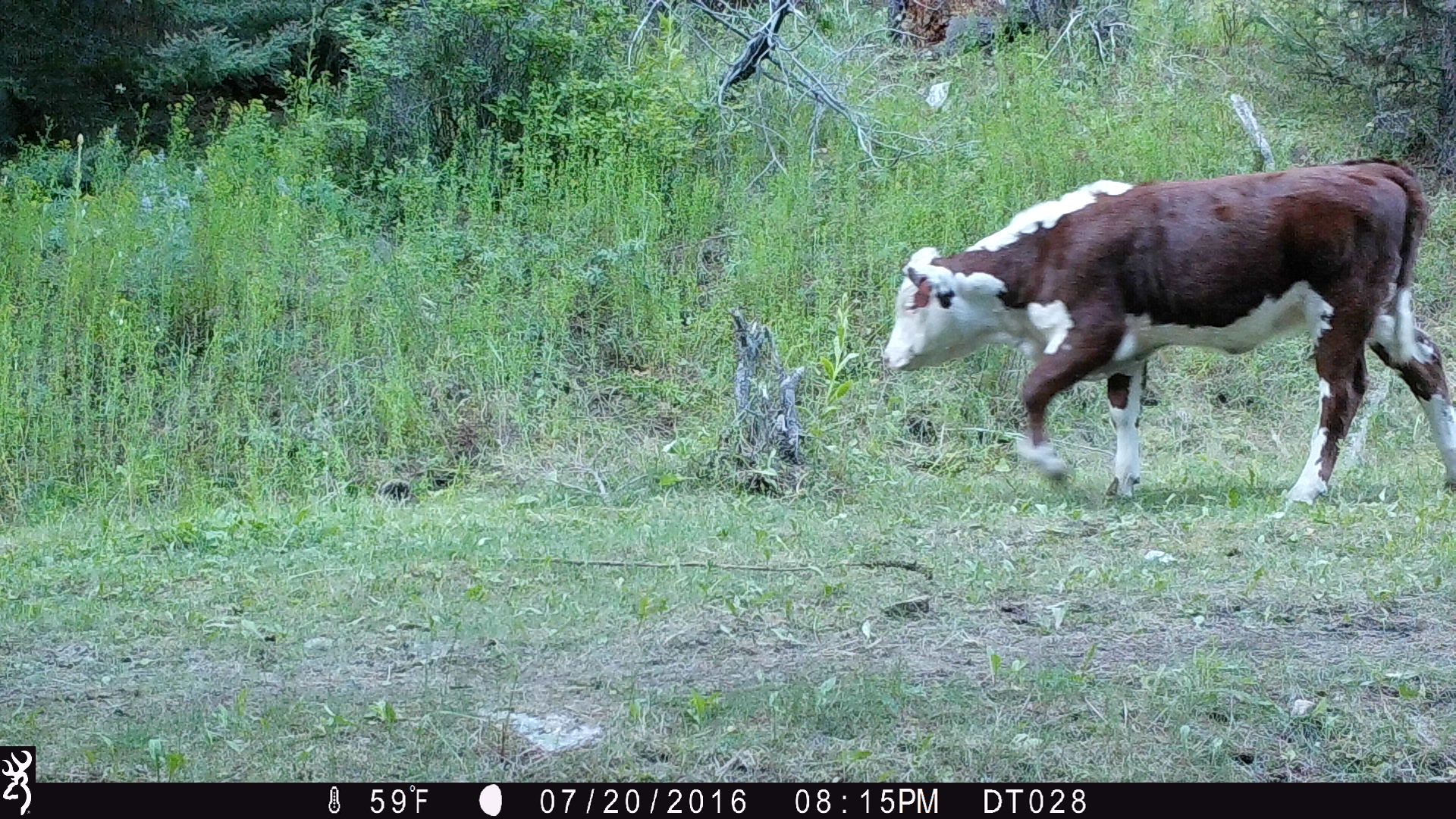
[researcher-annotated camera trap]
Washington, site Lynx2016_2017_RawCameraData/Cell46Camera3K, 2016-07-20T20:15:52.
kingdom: Animalia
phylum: Chordata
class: Mammalia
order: Artiodactyla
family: Bovidae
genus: Bos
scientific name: Bos taurus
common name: domestic cattle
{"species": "domestic cattle (Bos taurus)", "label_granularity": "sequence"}